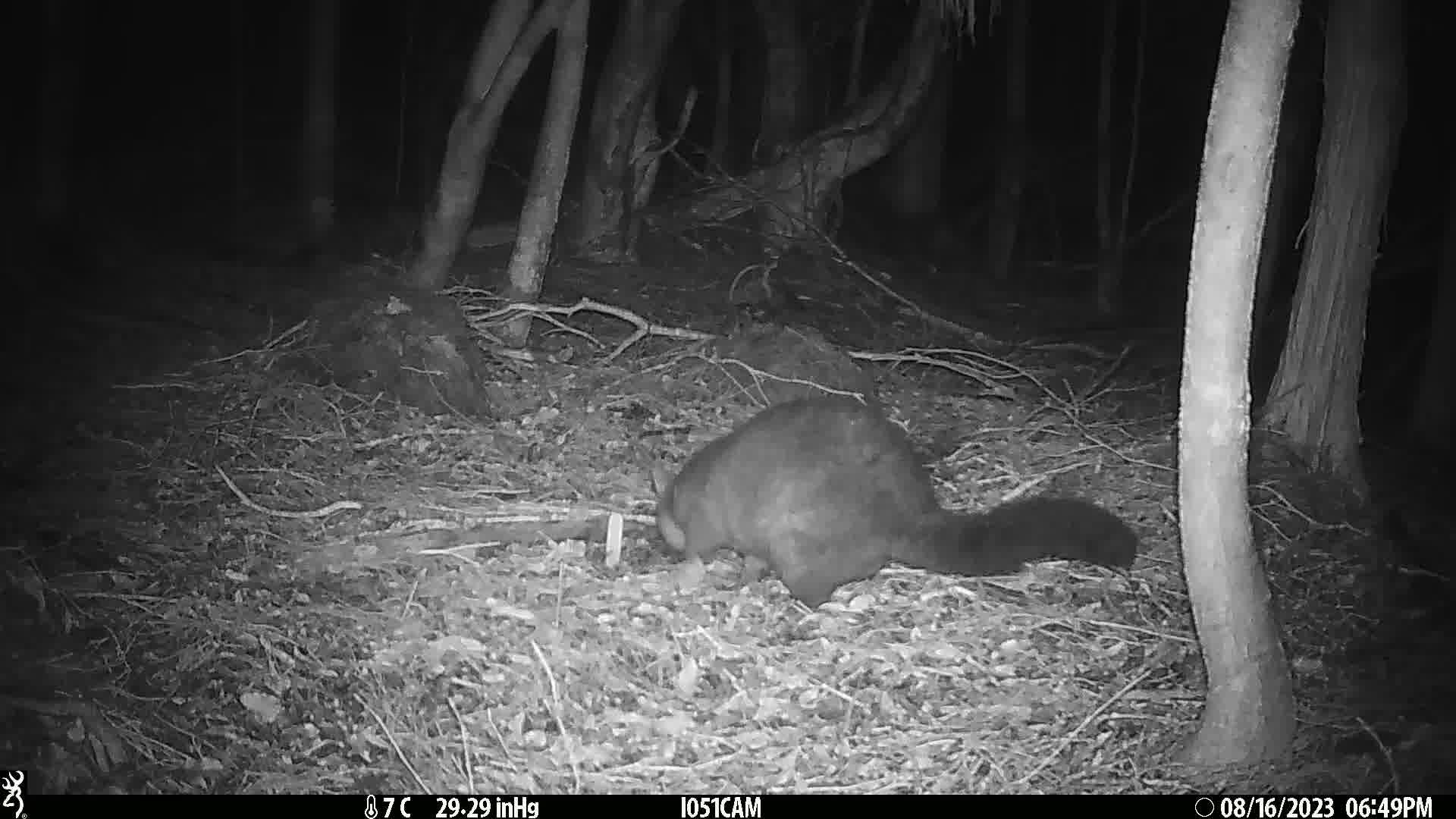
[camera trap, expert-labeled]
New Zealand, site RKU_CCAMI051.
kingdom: Animalia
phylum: Chordata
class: Mammalia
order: Diprotodontia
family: Phalangeridae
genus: Trichosurus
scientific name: Trichosurus vulpecula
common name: common brushtail possum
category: possum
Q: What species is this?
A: Possum (common brushtail possum) (Trichosurus vulpecula).